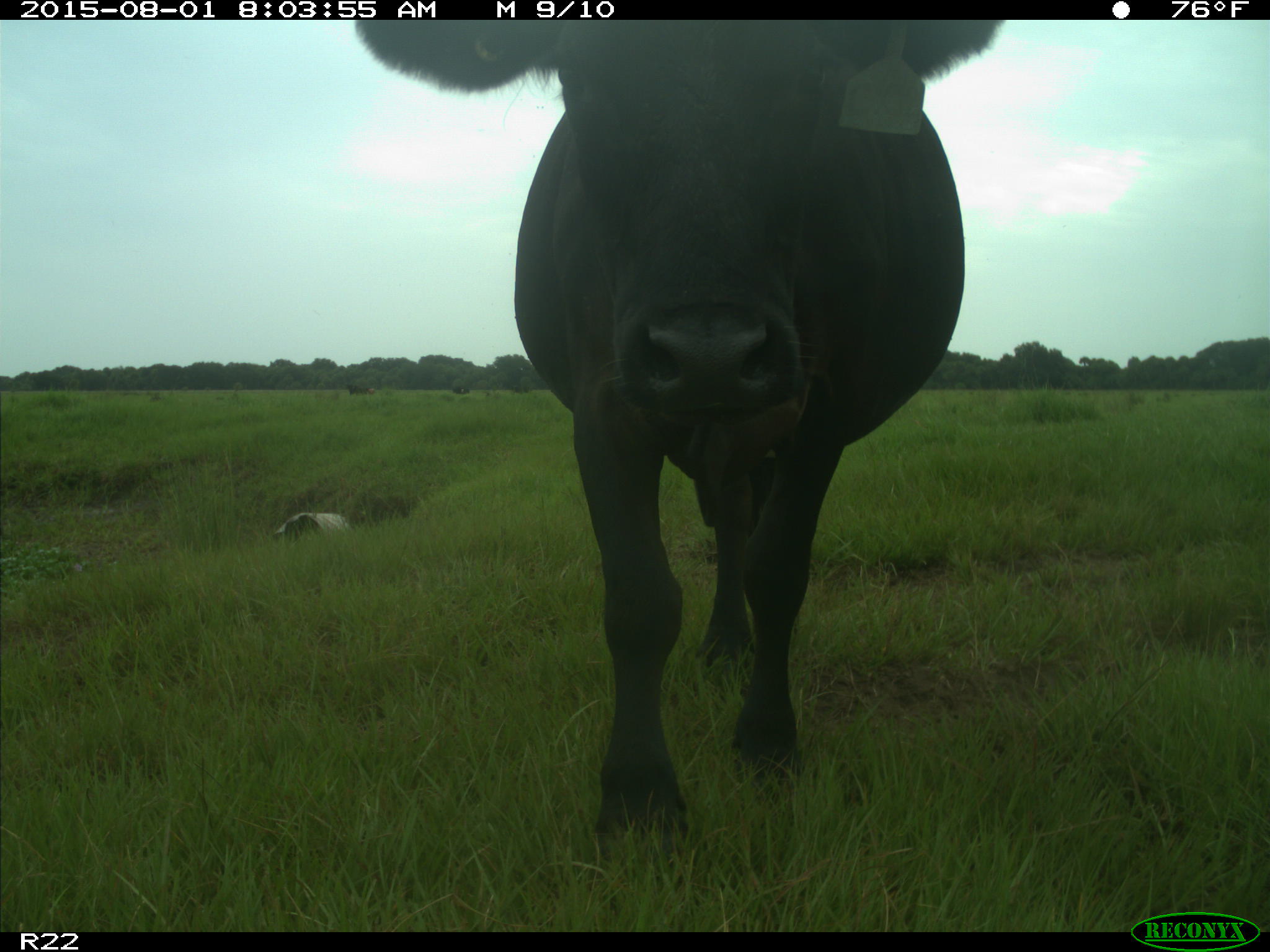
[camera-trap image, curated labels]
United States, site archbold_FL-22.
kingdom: Animalia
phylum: Chordata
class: Mammalia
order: Artiodactyla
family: Bovidae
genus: Bos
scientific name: Bos taurus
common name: domestic cow